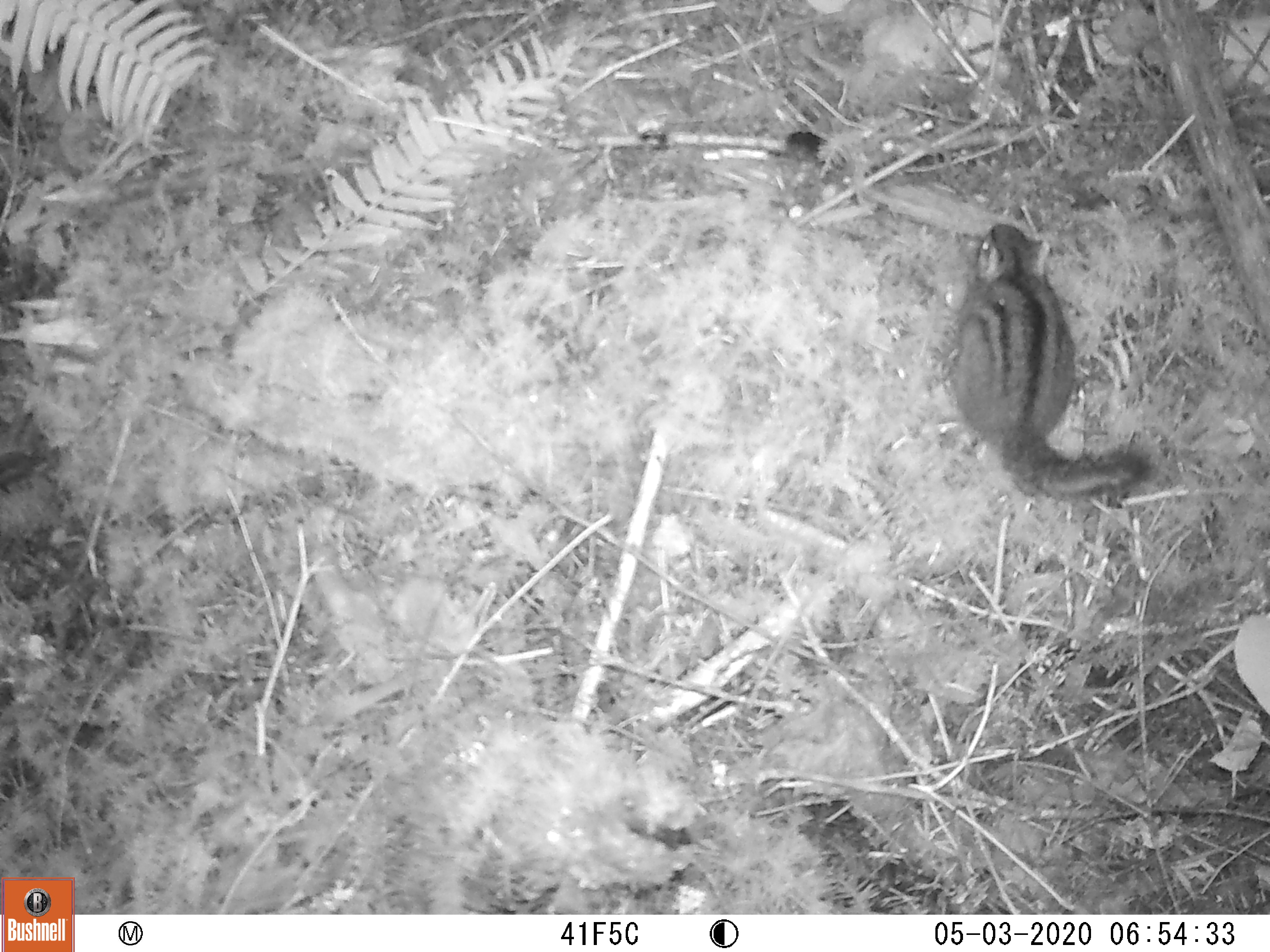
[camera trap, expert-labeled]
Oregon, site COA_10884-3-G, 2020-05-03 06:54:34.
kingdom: Animalia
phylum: Chordata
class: Mammalia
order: Rodentia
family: Sciuridae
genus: Neotamias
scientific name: Neotamias townsendii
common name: townsend's chipmunk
Townsend's chipmunk (Neotamias townsendii).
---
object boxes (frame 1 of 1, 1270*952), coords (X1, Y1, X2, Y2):
townsend's chipmunk: (942, 214, 1158, 510)